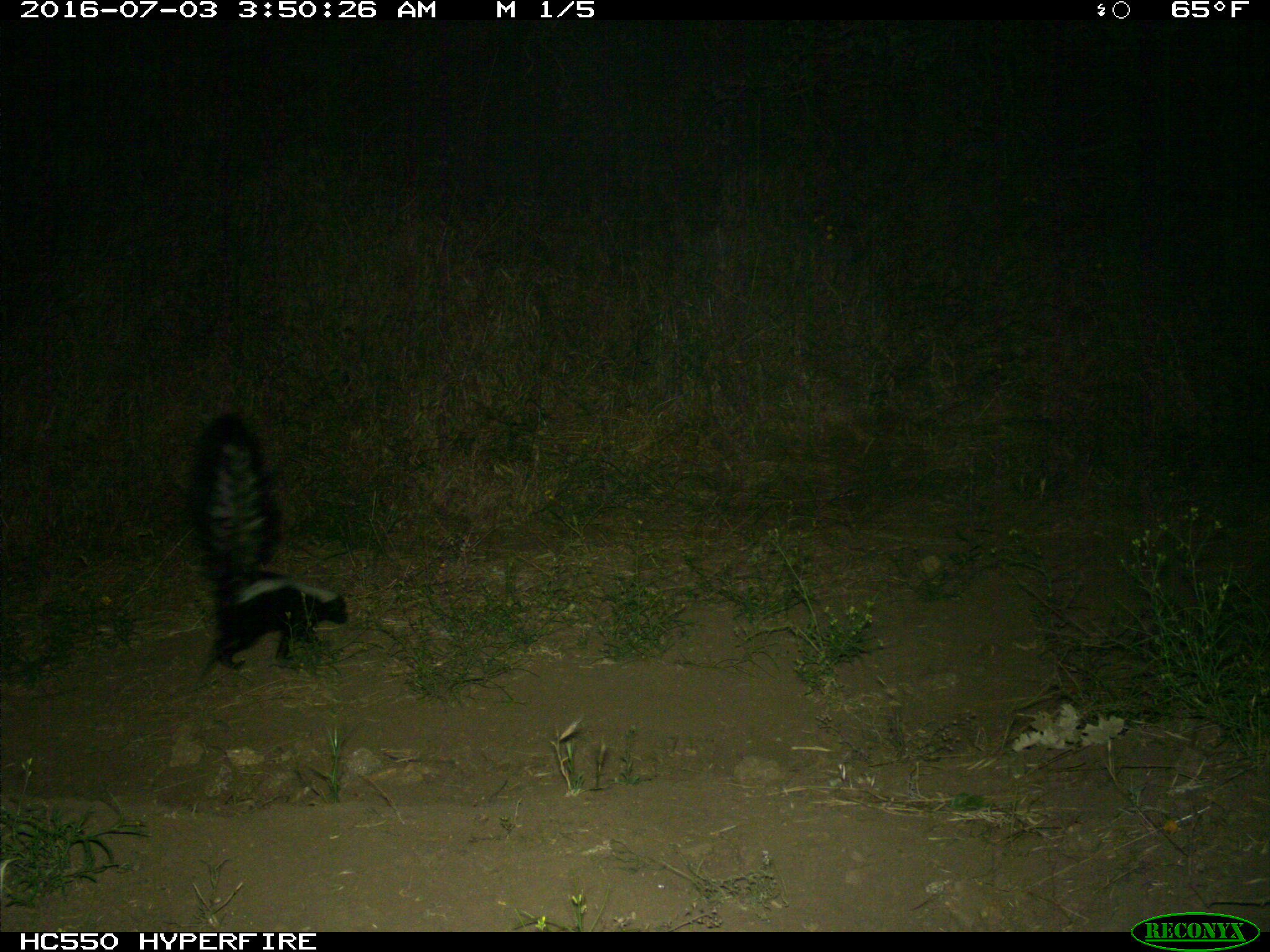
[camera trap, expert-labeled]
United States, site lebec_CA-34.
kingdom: Animalia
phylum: Chordata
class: Mammalia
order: Carnivora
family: Mephitidae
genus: Mephitis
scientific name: Mephitis mephitis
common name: striped skunk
Mephitis mephitis (striped skunk).